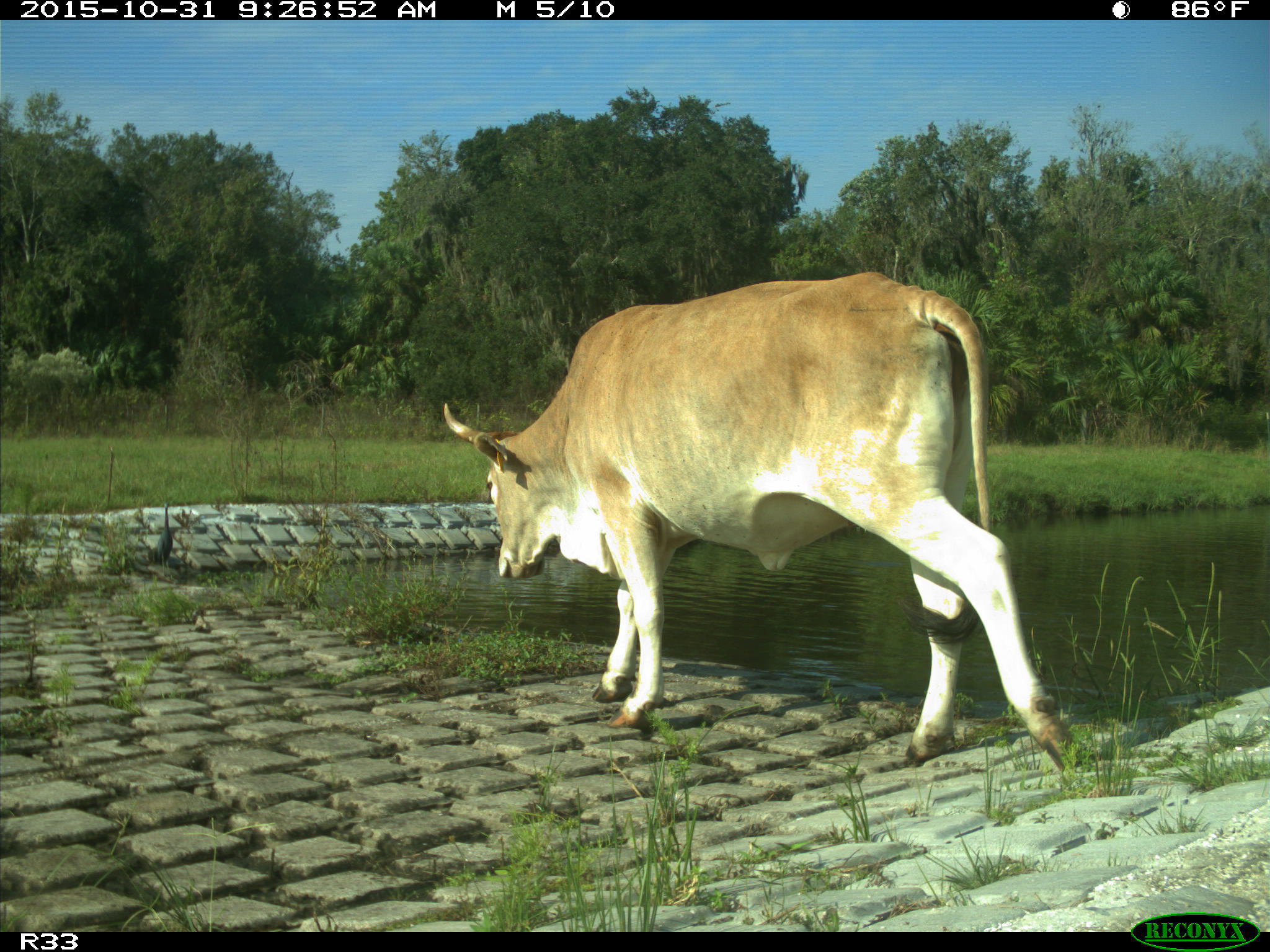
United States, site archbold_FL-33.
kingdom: Animalia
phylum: Chordata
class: Mammalia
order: Artiodactyla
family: Bovidae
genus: Bos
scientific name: Bos taurus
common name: domestic cow